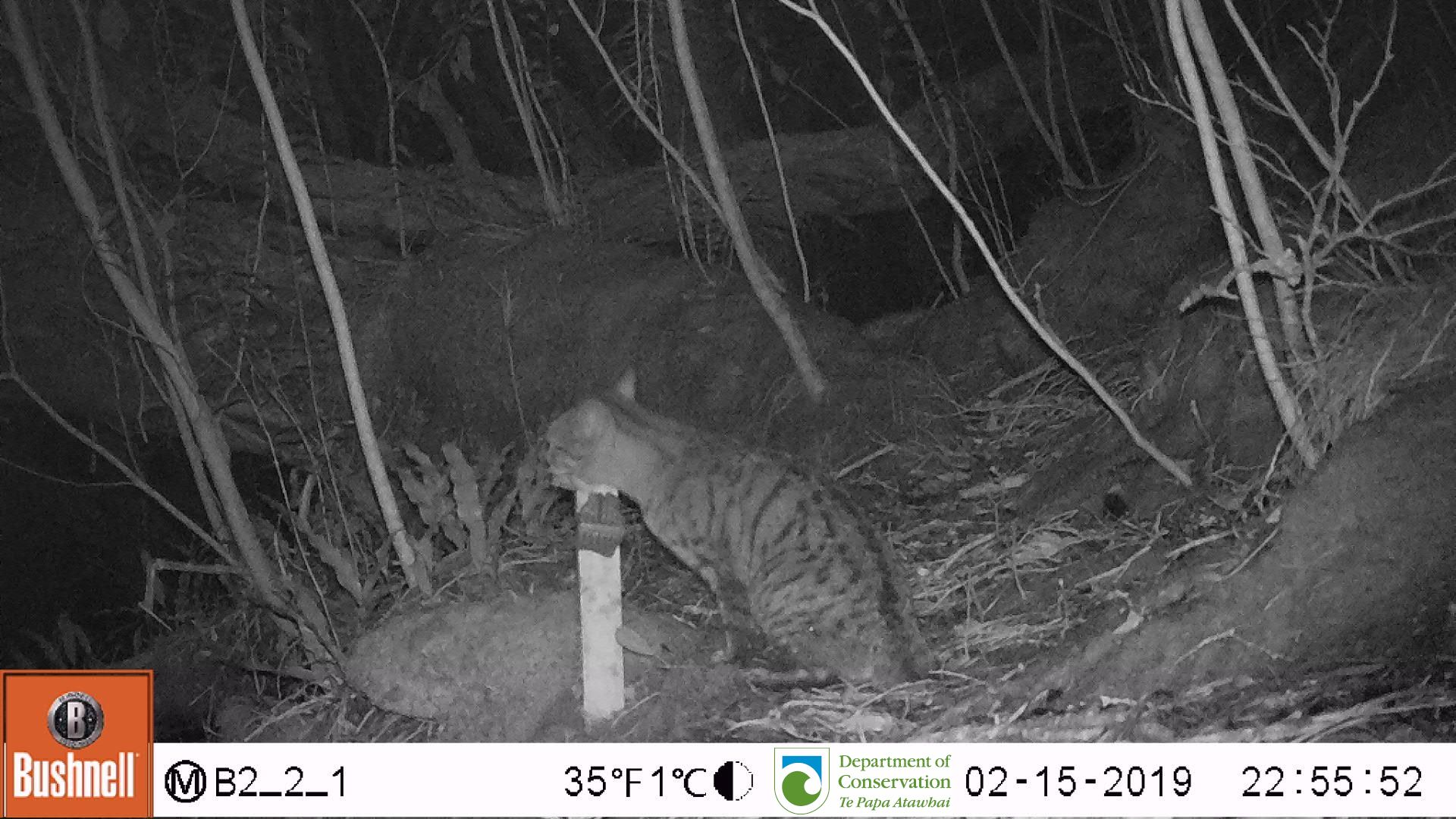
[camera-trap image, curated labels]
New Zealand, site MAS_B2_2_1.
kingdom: Animalia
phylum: Chordata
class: Mammalia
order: Carnivora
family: Felidae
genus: Felis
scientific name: Felis catus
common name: domestic cat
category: cat